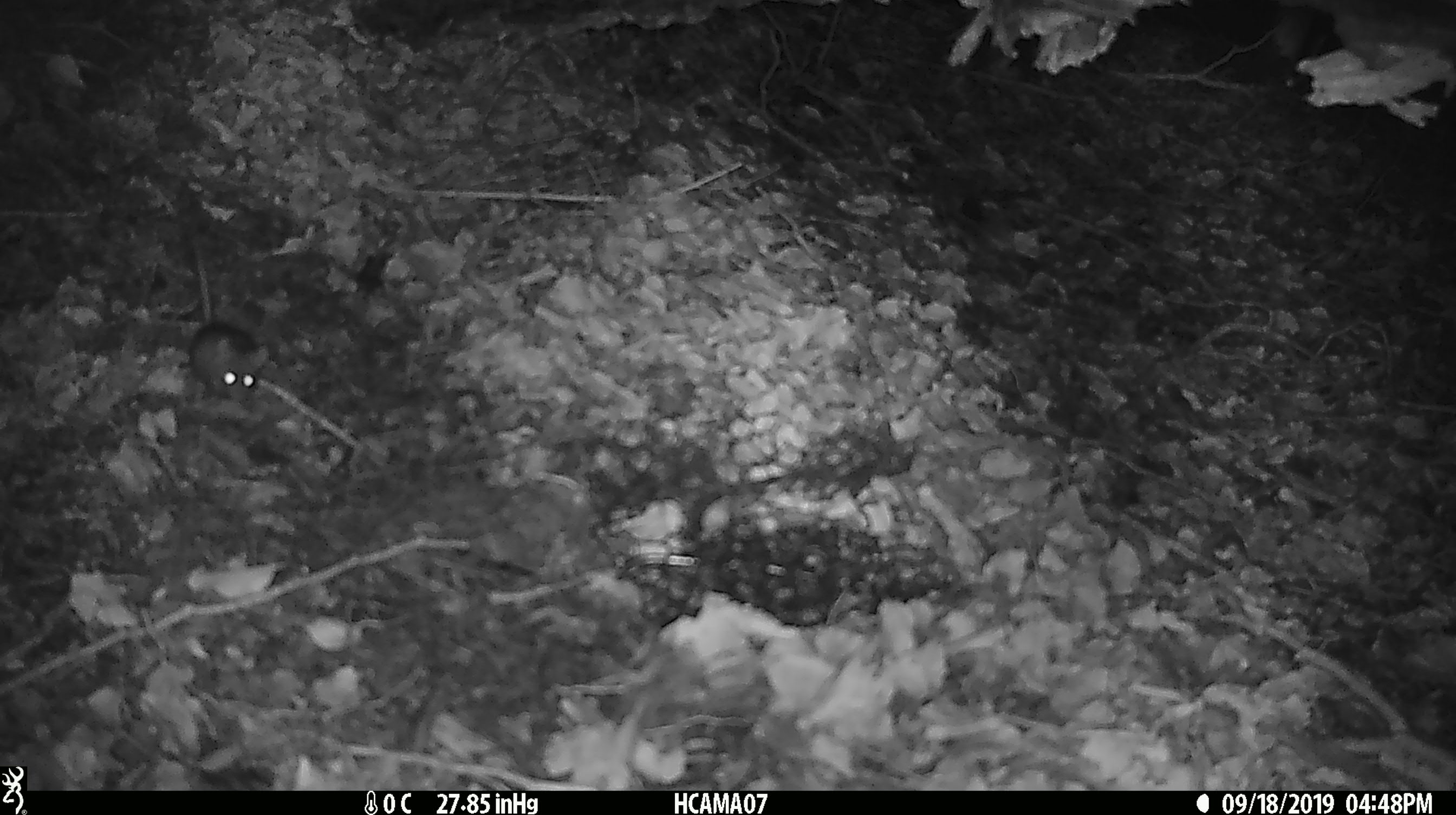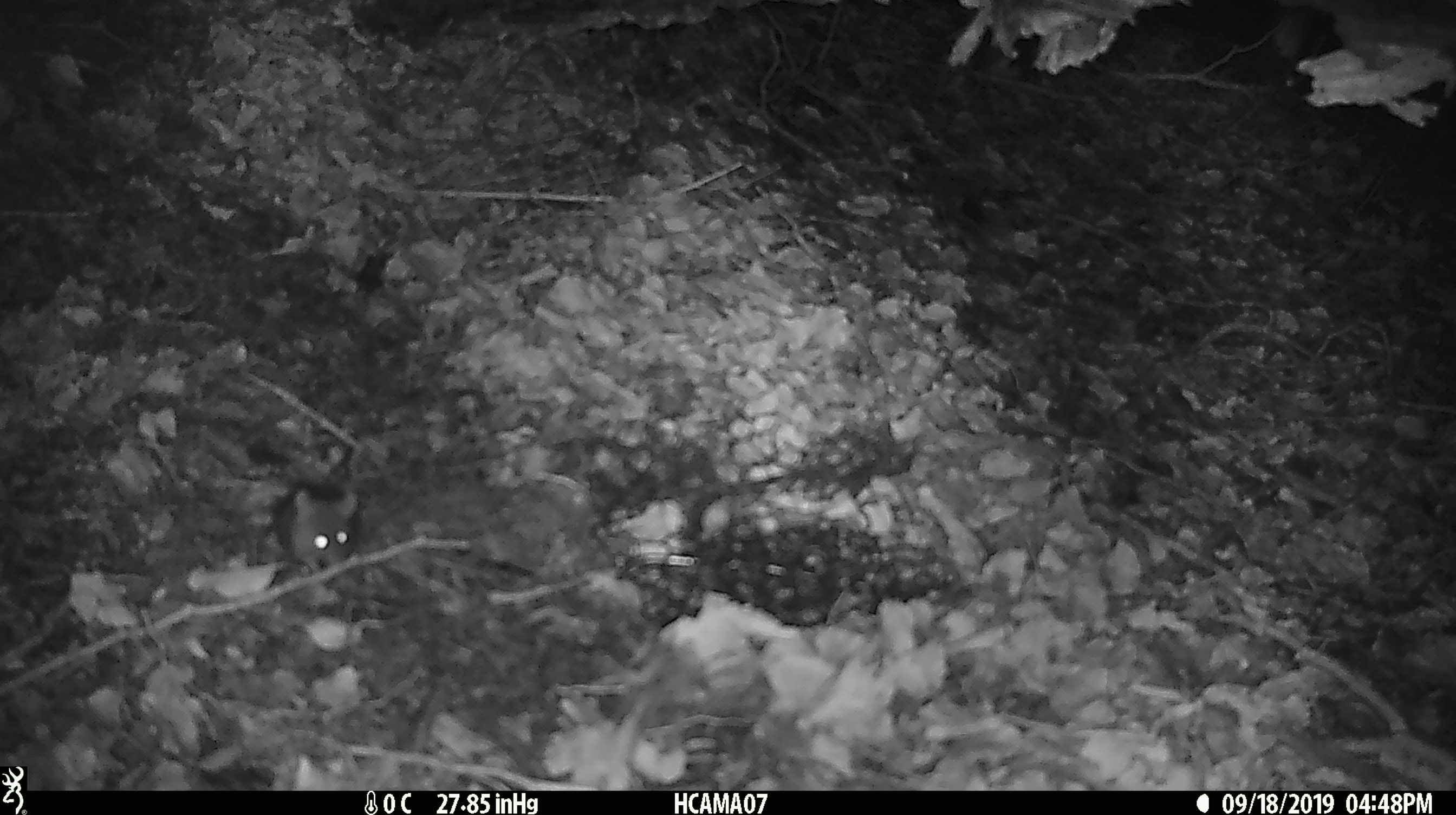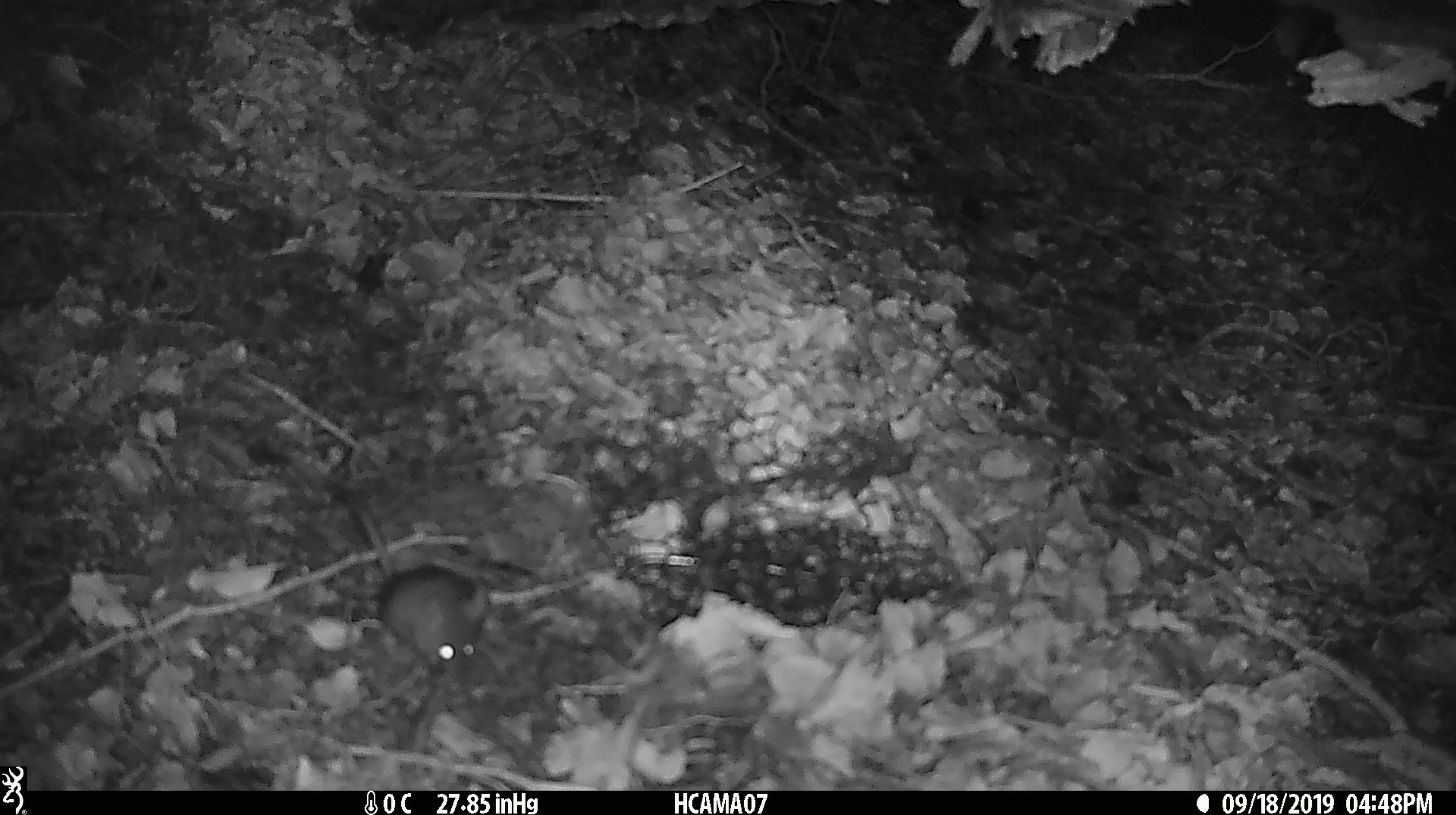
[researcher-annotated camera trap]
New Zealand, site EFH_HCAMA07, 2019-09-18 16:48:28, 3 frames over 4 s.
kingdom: Animalia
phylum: Chordata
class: Mammalia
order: Rodentia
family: Muridae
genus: Mus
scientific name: Mus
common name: mouse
Mouse (Mus).